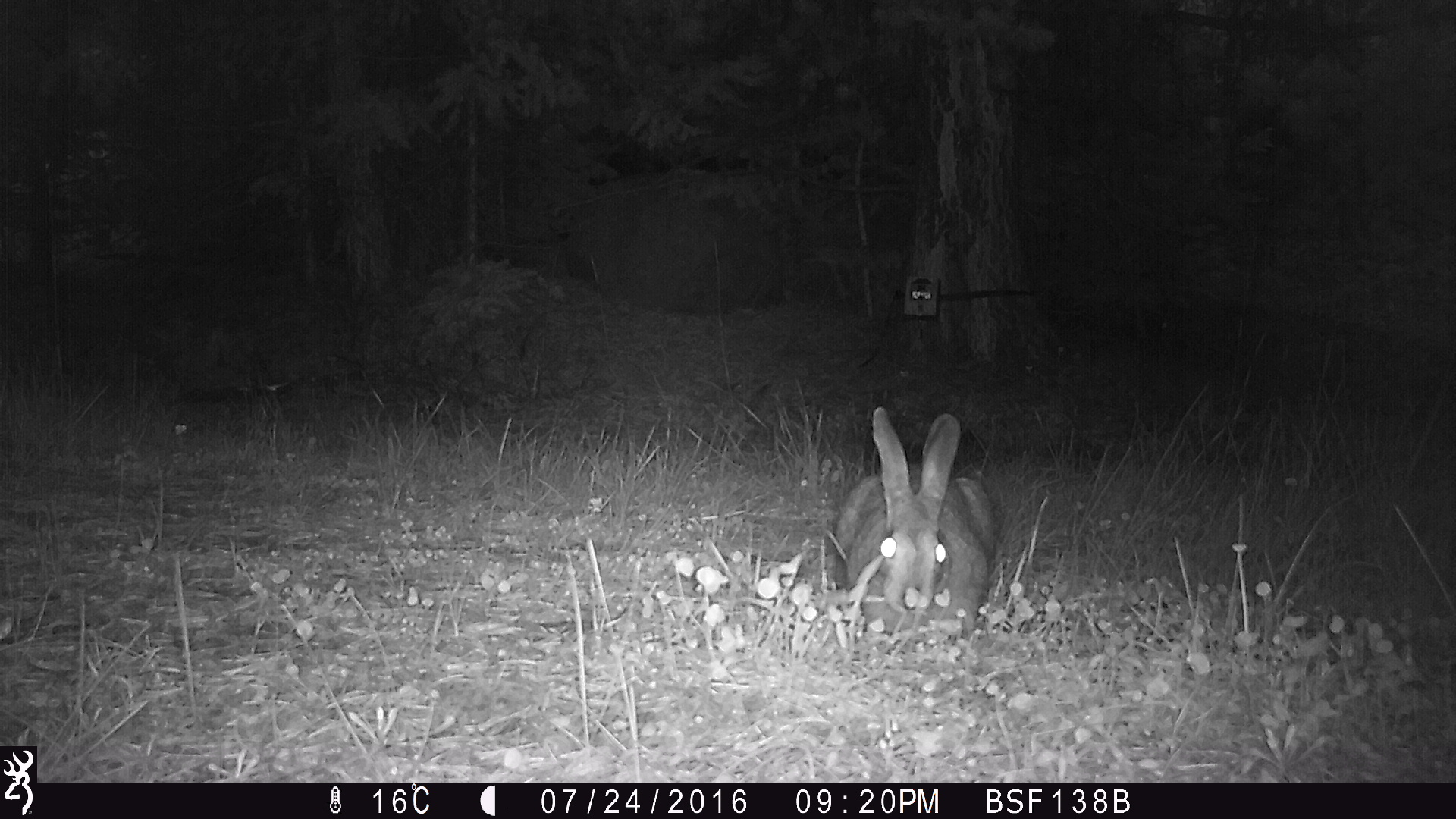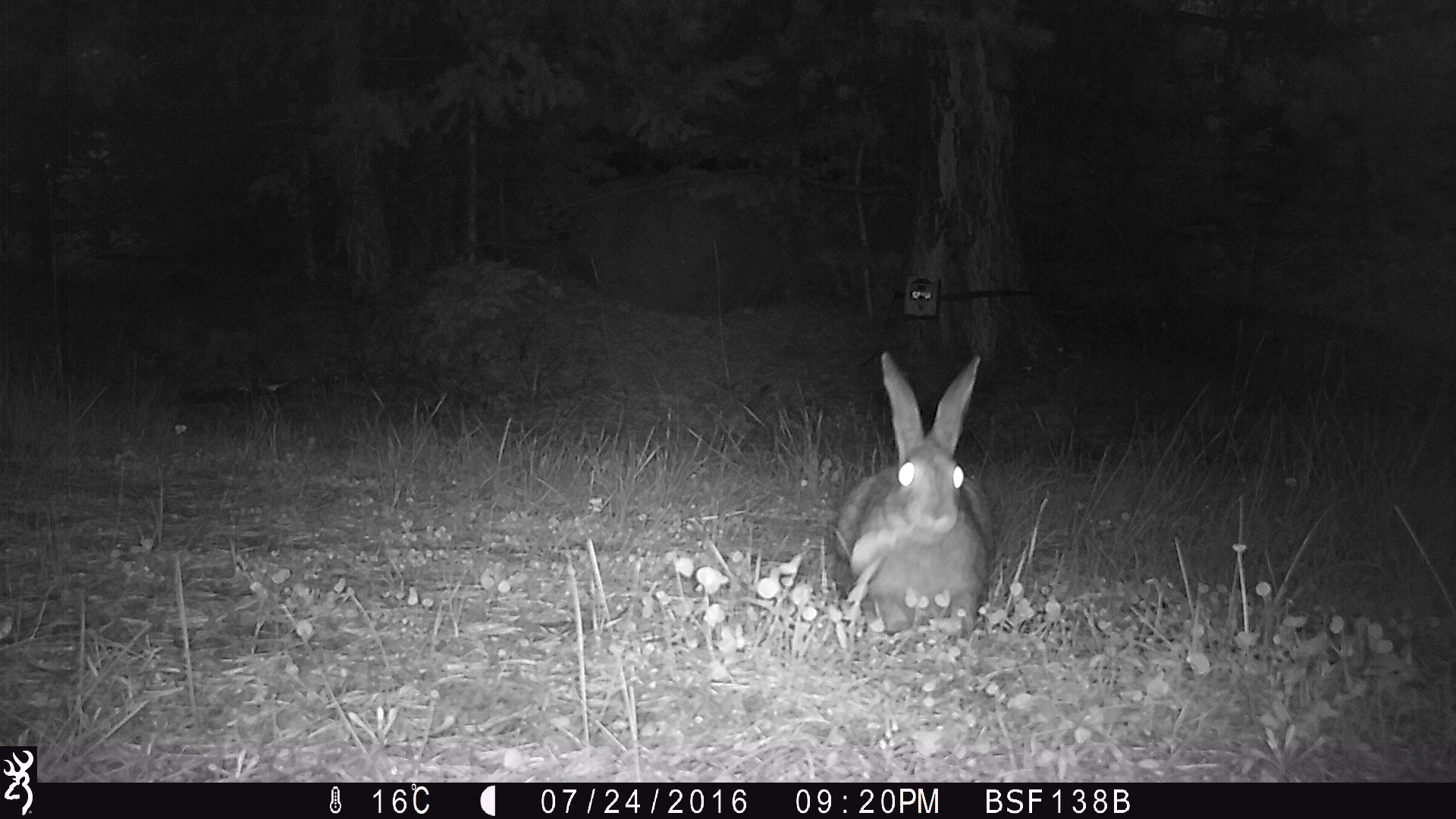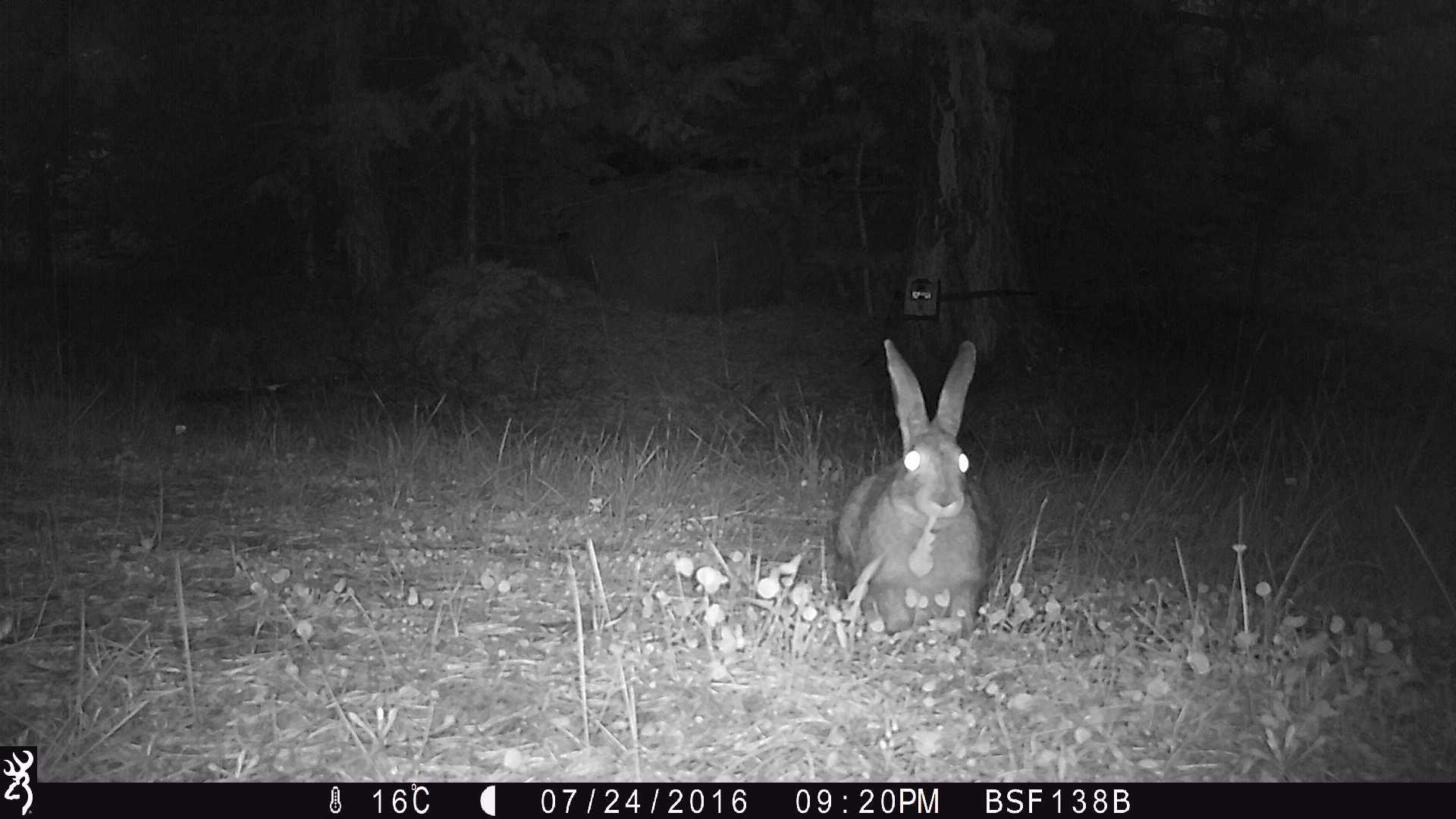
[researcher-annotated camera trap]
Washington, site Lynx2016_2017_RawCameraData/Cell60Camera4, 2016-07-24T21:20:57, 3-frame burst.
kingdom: Animalia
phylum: Chordata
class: Mammalia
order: Lagomorpha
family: Leporidae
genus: Lepus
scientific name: Lepus americanus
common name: snowshoe hare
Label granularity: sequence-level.